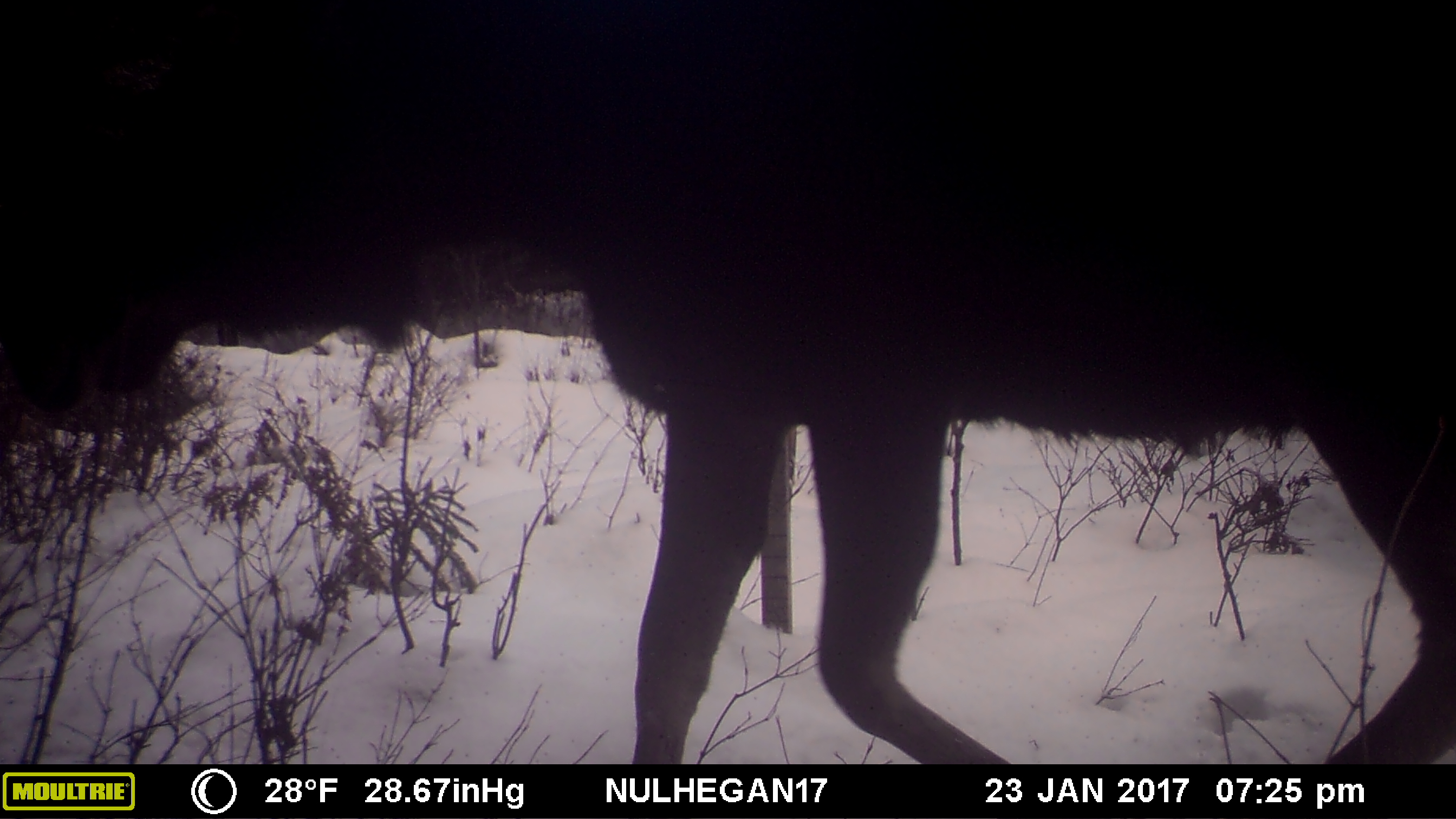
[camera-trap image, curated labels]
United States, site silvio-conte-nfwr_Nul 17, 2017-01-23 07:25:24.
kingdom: Animalia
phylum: Chordata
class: Mammalia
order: Artiodactyla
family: Cervidae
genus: Alces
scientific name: Alces alces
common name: moose